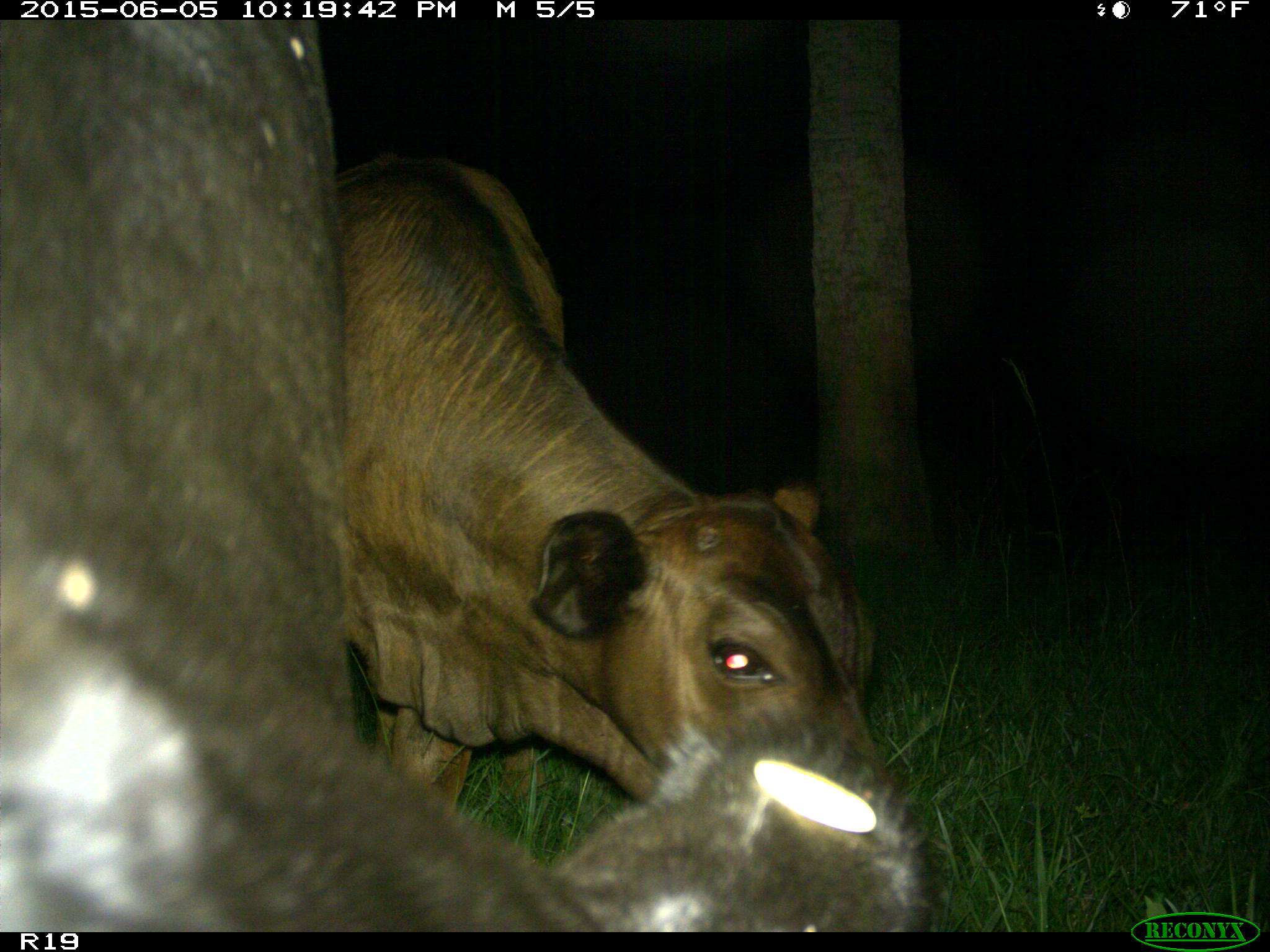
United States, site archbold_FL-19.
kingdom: Animalia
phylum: Chordata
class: Mammalia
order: Artiodactyla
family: Bovidae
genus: Bos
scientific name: Bos taurus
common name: domestic cow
Bos taurus (domestic cow).